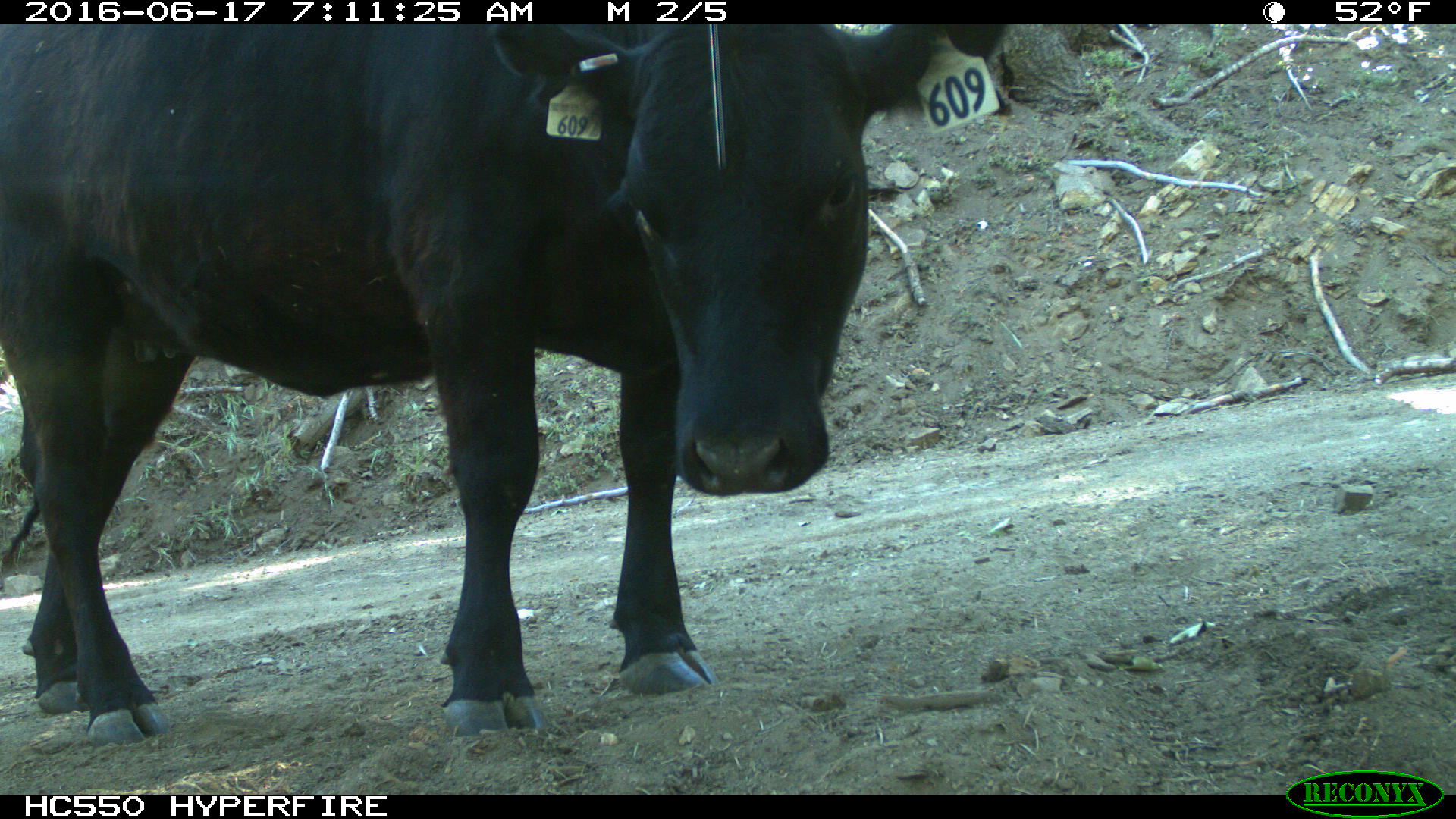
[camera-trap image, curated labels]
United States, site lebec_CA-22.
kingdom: Animalia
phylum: Chordata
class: Mammalia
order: Artiodactyla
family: Bovidae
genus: Bos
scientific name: Bos taurus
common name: domestic cow